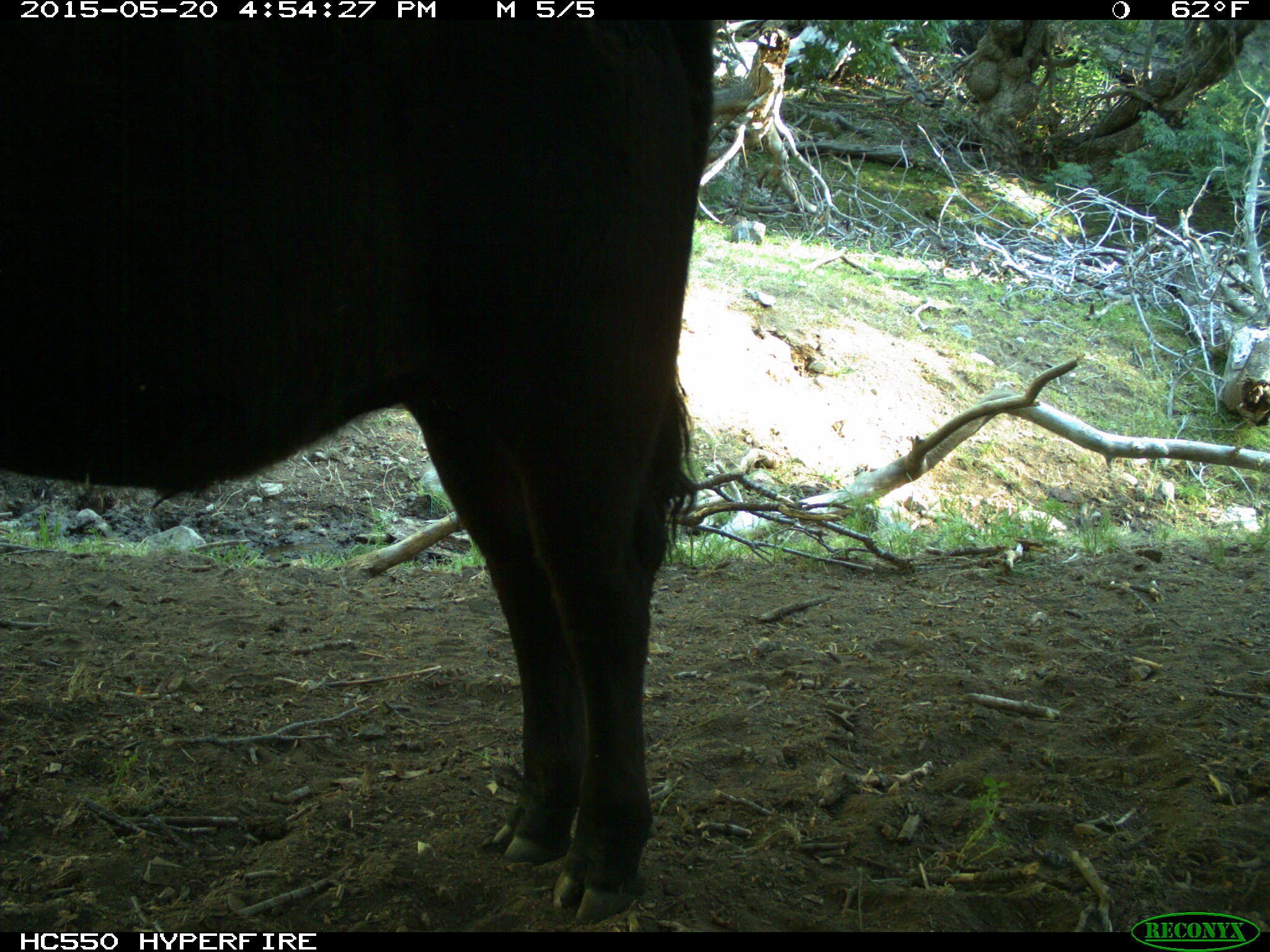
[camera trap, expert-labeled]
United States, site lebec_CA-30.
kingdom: Animalia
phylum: Chordata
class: Mammalia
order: Artiodactyla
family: Bovidae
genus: Bos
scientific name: Bos taurus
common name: domestic cow